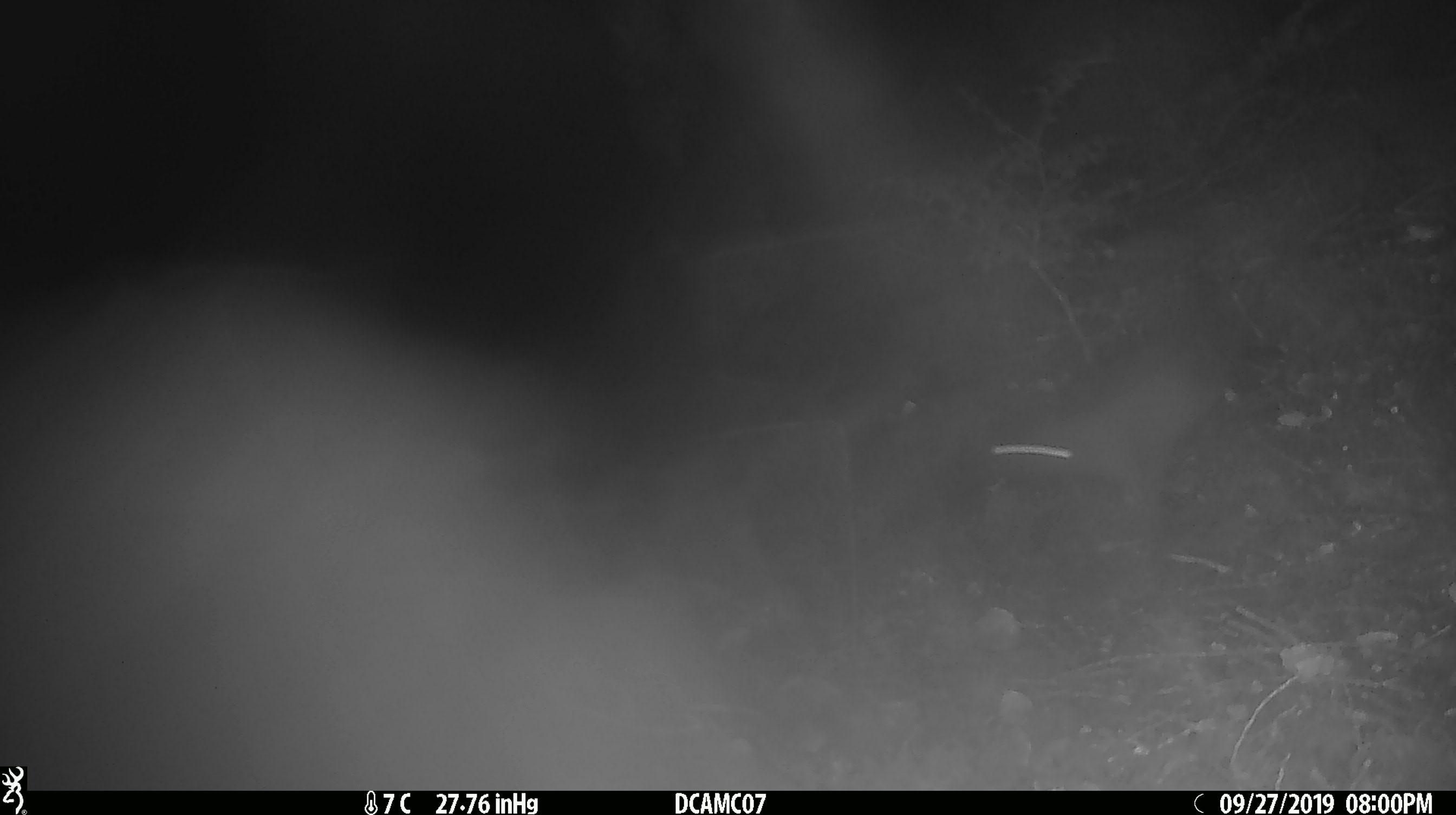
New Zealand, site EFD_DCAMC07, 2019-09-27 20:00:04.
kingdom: Animalia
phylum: Chordata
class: Mammalia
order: Rodentia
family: Muridae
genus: Rattus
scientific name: Rattus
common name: rat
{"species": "rat (Rattus)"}